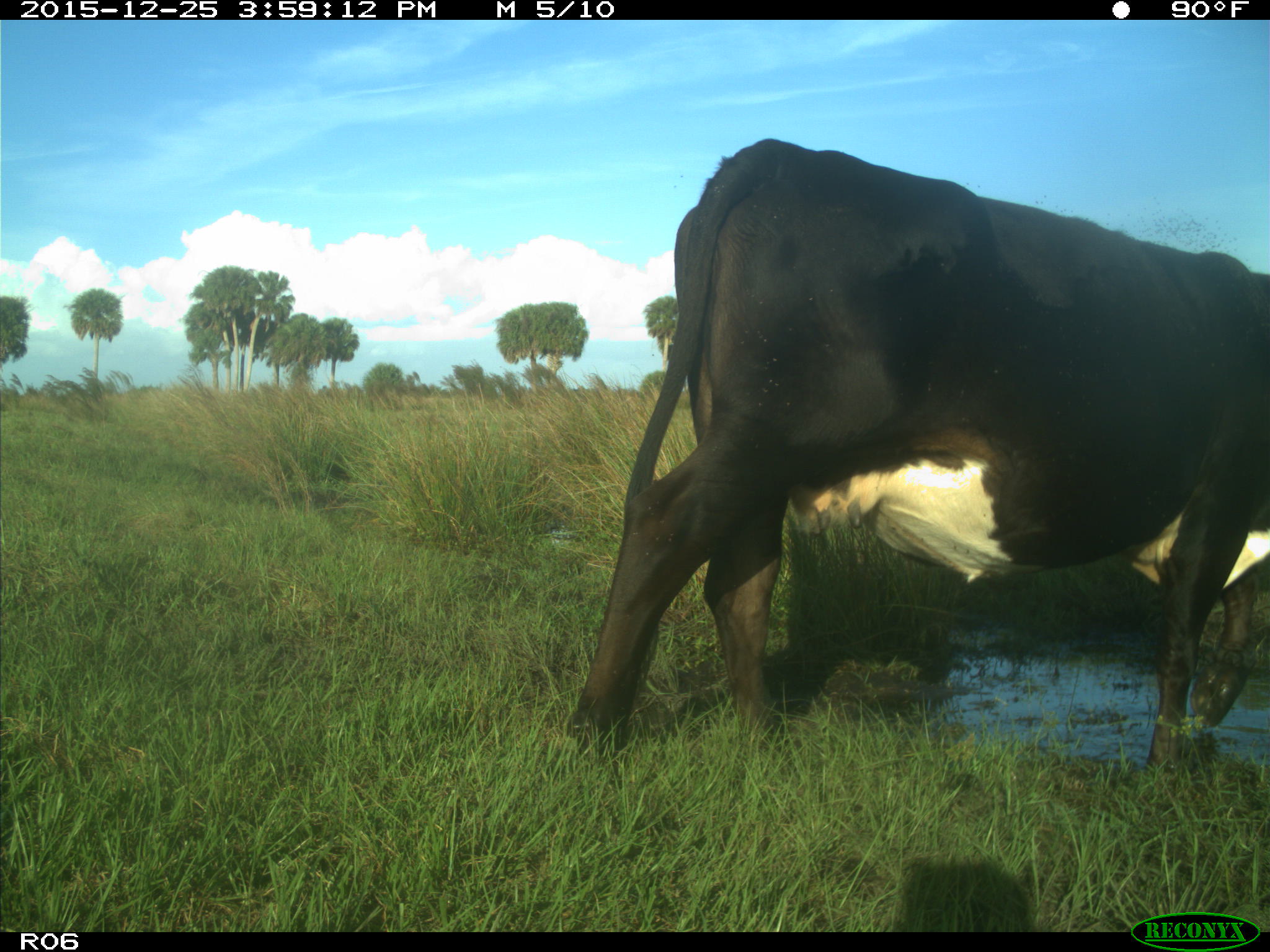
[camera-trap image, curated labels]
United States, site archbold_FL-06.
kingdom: Animalia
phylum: Chordata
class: Mammalia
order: Artiodactyla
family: Bovidae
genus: Bos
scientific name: Bos taurus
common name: domestic cow